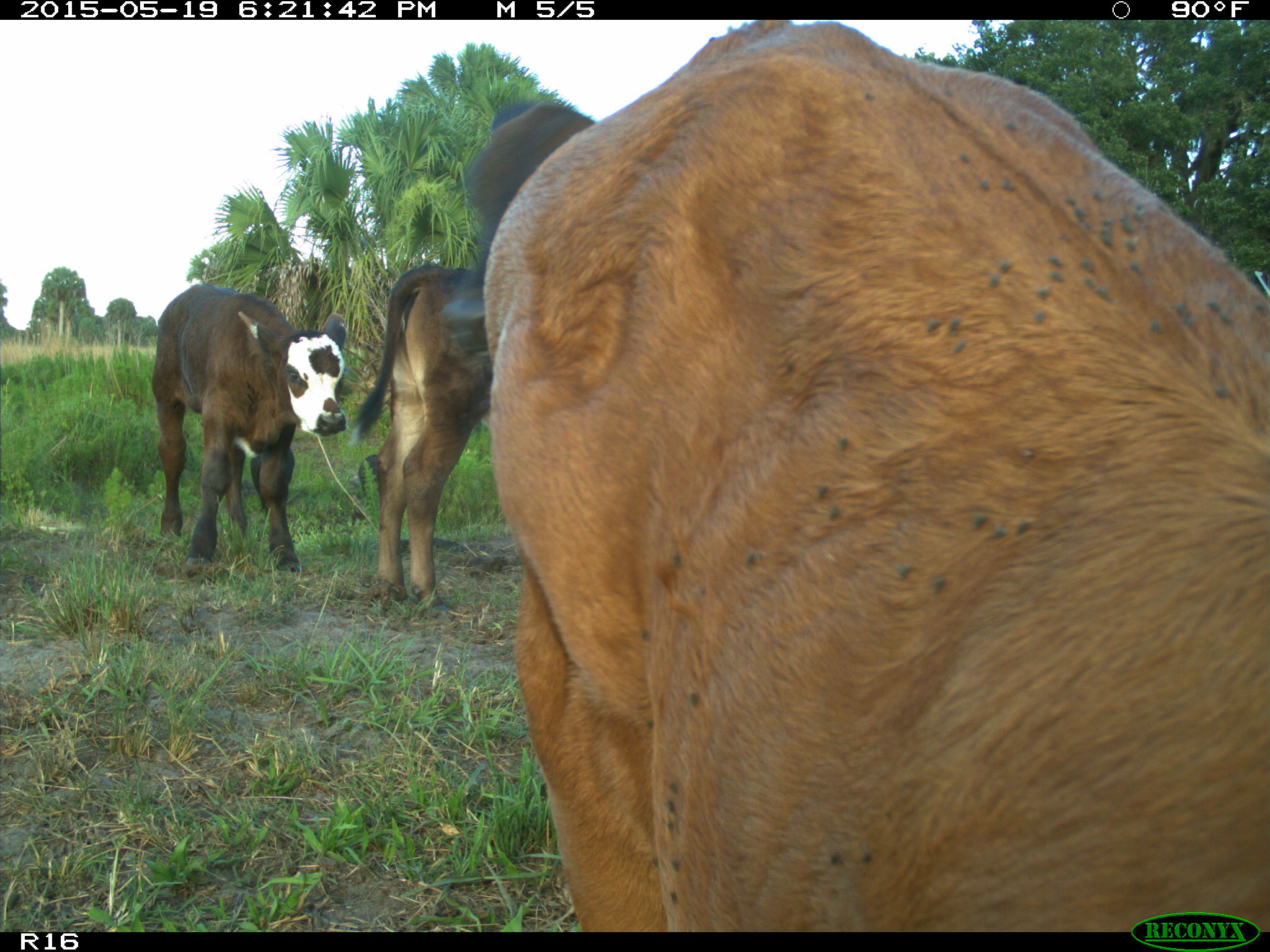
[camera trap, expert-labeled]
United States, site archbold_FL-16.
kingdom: Animalia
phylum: Chordata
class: Mammalia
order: Artiodactyla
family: Bovidae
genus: Bos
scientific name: Bos taurus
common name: domestic cow